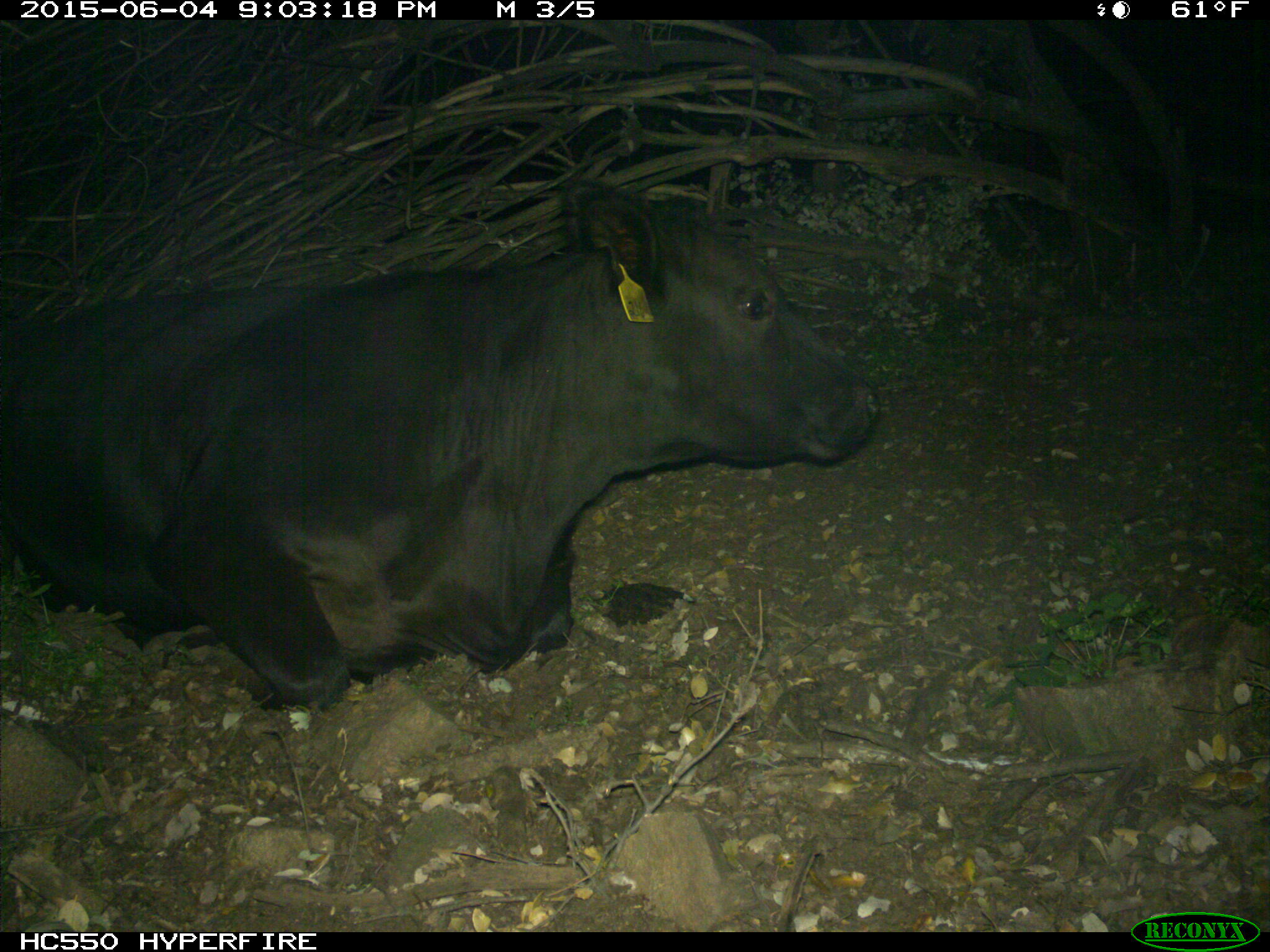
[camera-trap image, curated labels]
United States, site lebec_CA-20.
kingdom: Animalia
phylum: Chordata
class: Mammalia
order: Artiodactyla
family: Bovidae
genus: Bos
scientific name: Bos taurus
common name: domestic cow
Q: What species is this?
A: Bos taurus (domestic cow).